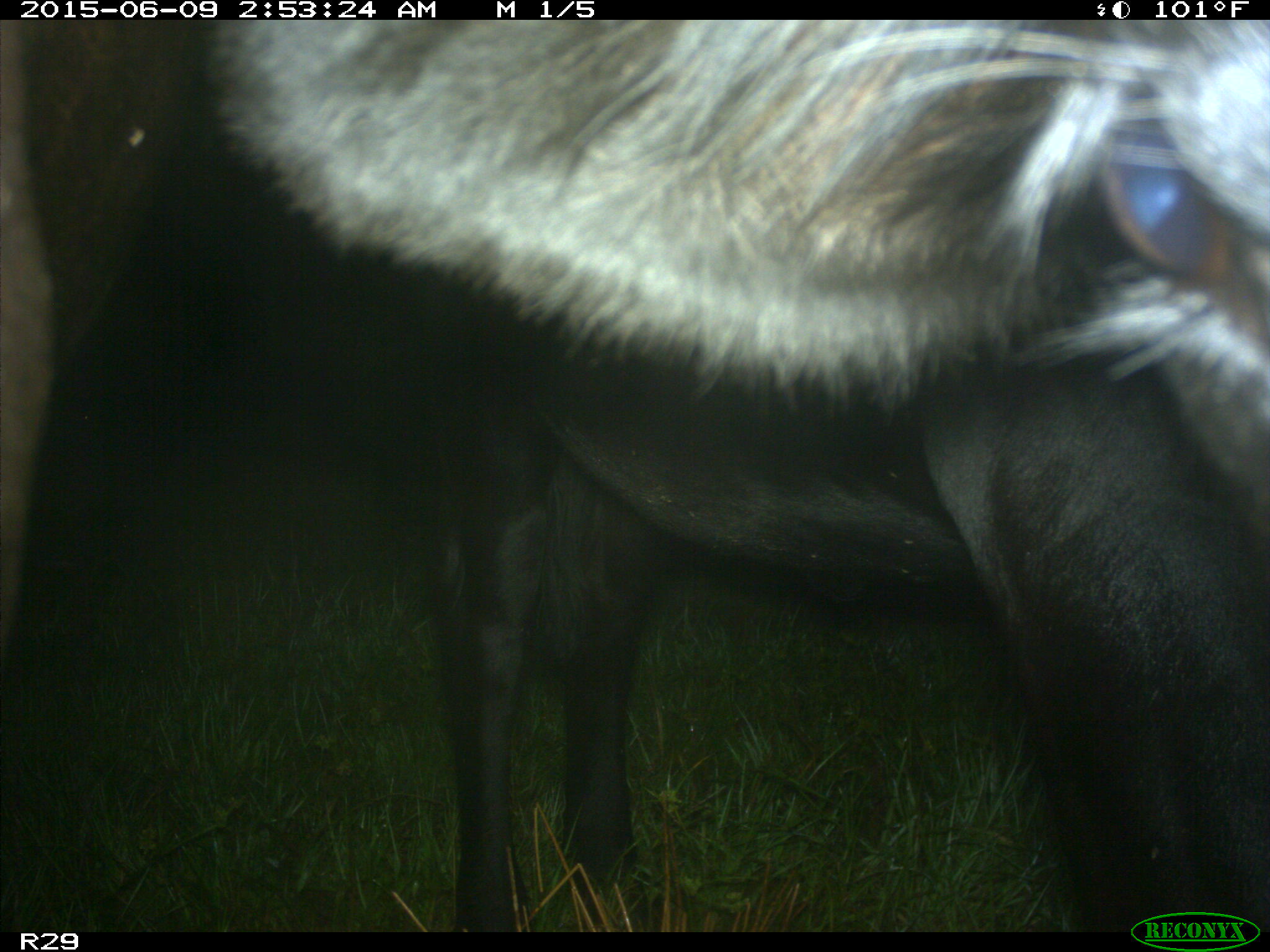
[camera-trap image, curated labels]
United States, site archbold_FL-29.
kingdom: Animalia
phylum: Chordata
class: Mammalia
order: Artiodactyla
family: Bovidae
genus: Bos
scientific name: Bos taurus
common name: domestic cow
Bos taurus (domestic cow).